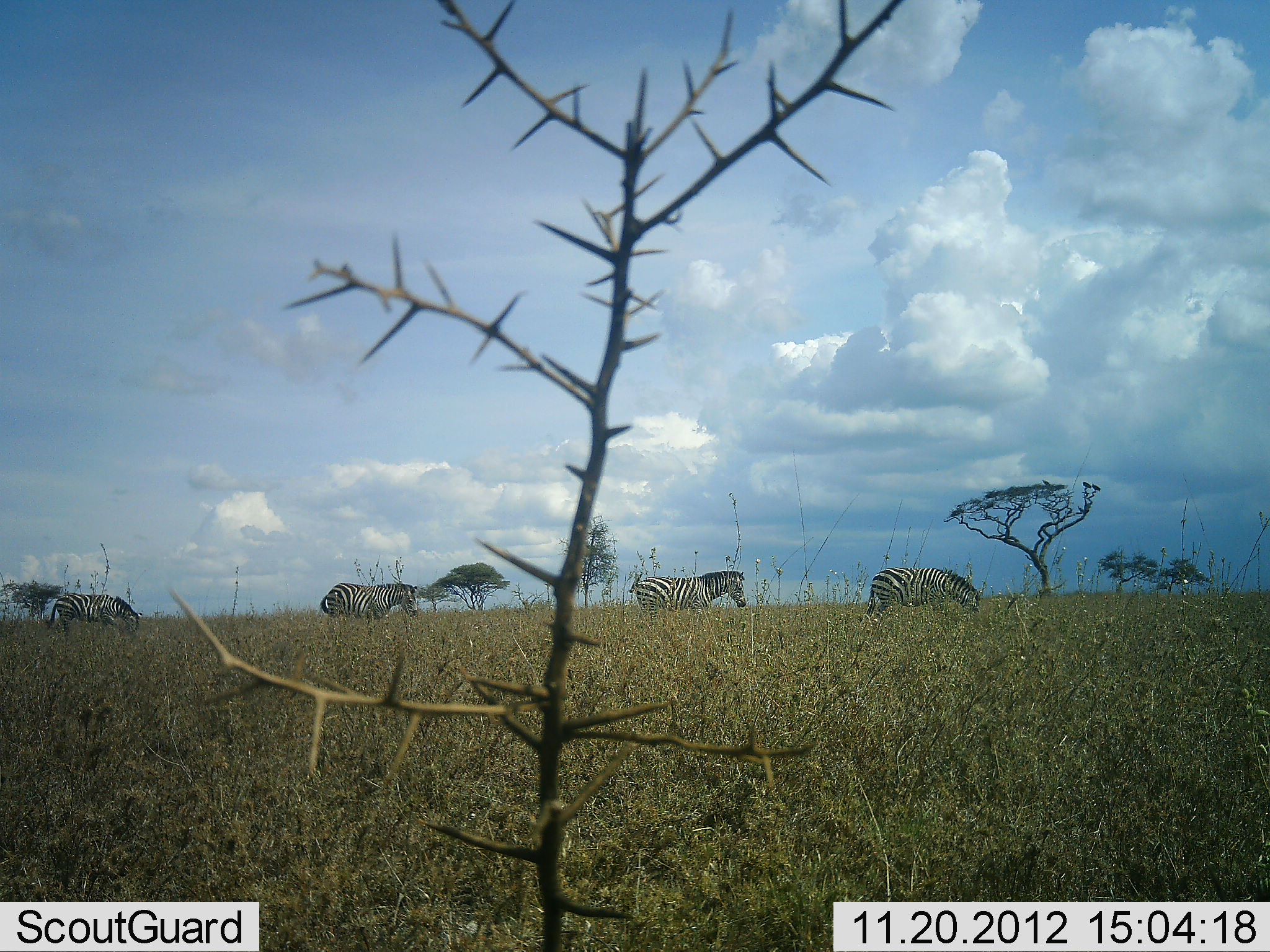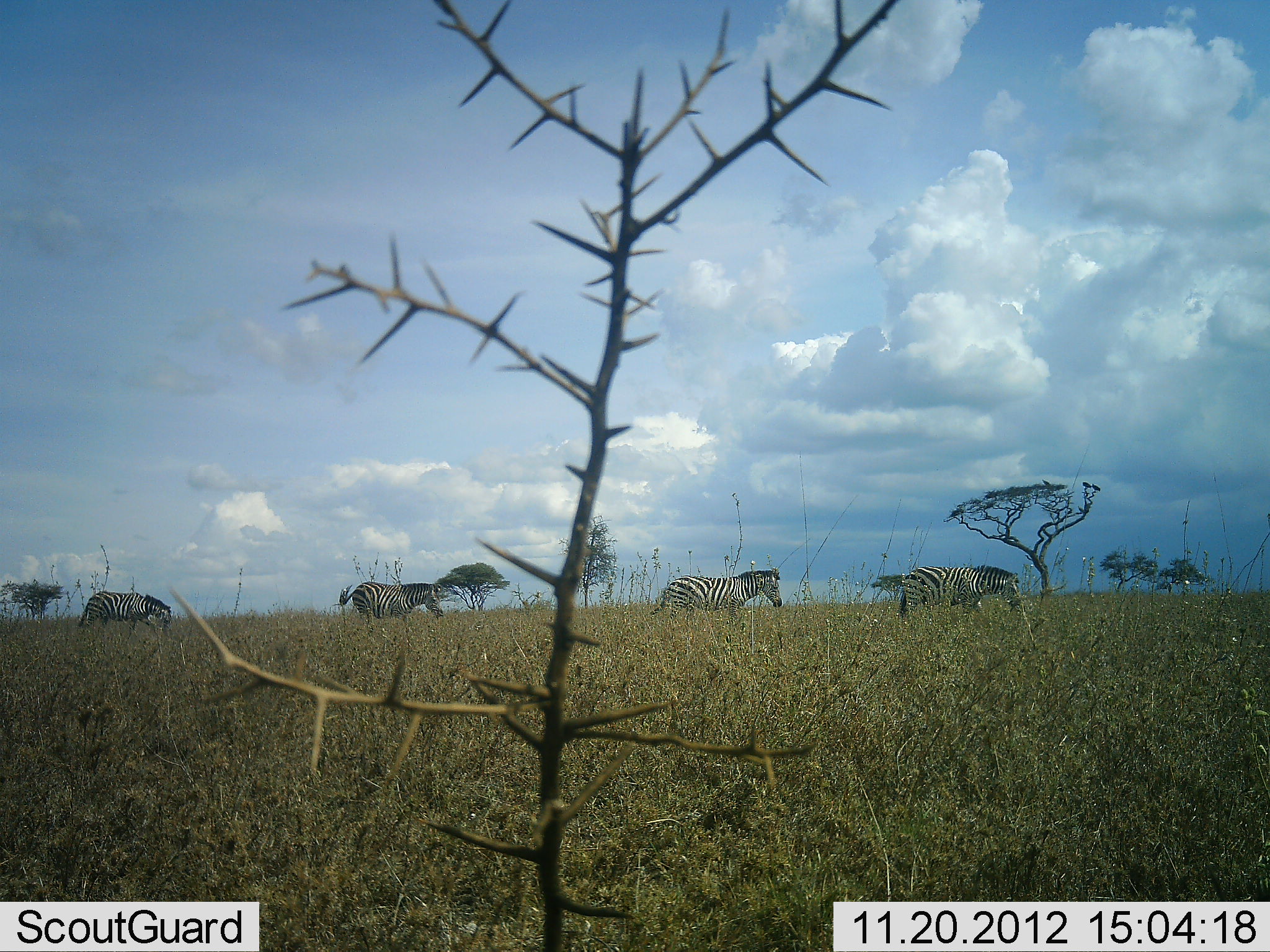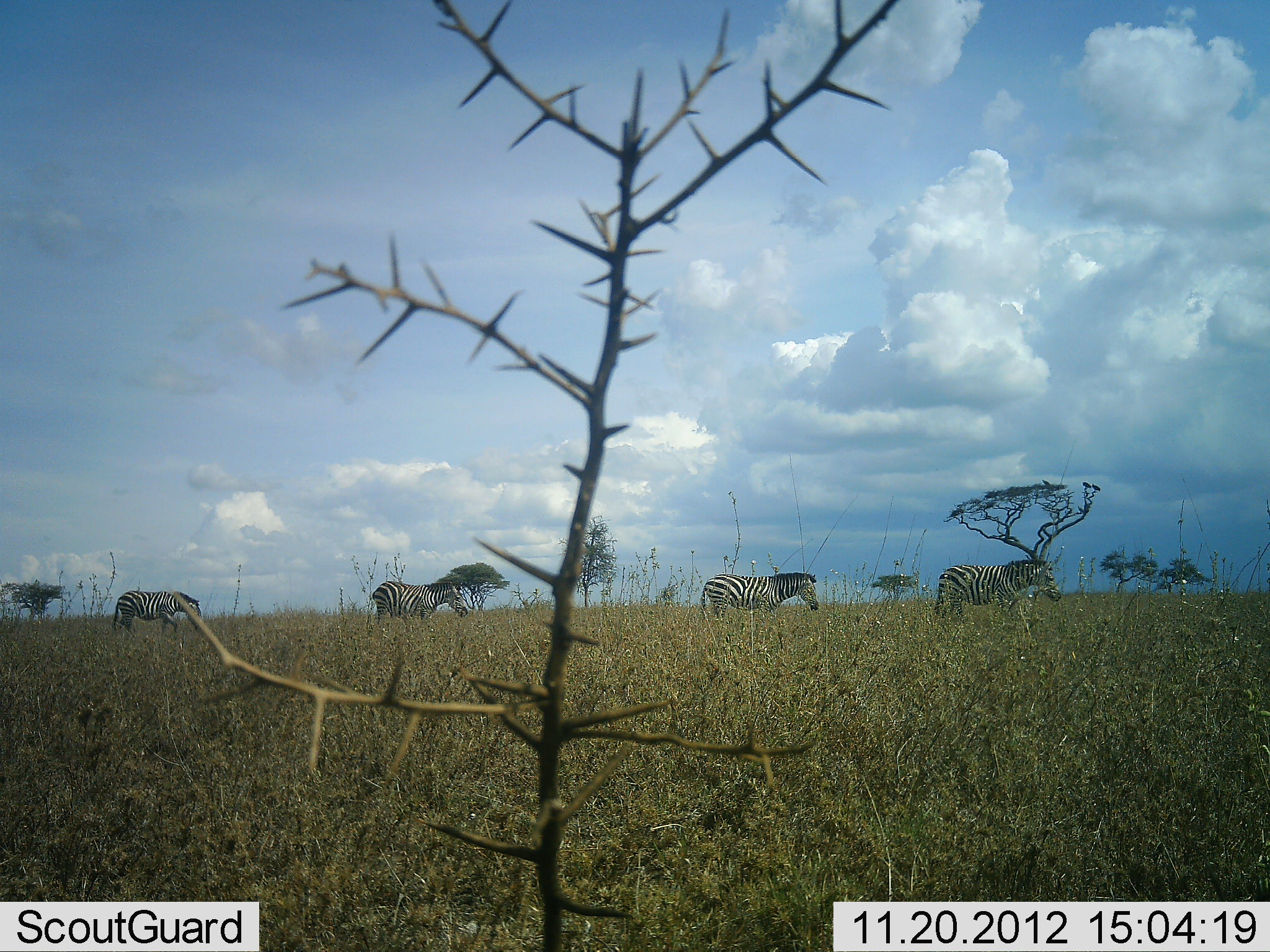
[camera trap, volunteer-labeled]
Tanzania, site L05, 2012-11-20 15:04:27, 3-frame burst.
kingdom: Animalia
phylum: Chordata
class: Mammalia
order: Perissodactyla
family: Equidae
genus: Equus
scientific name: Equus quagga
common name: plains zebra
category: zebra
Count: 4.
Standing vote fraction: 0%.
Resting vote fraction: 0%.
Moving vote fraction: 100%.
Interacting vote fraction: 0%.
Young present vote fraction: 0%.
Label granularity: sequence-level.